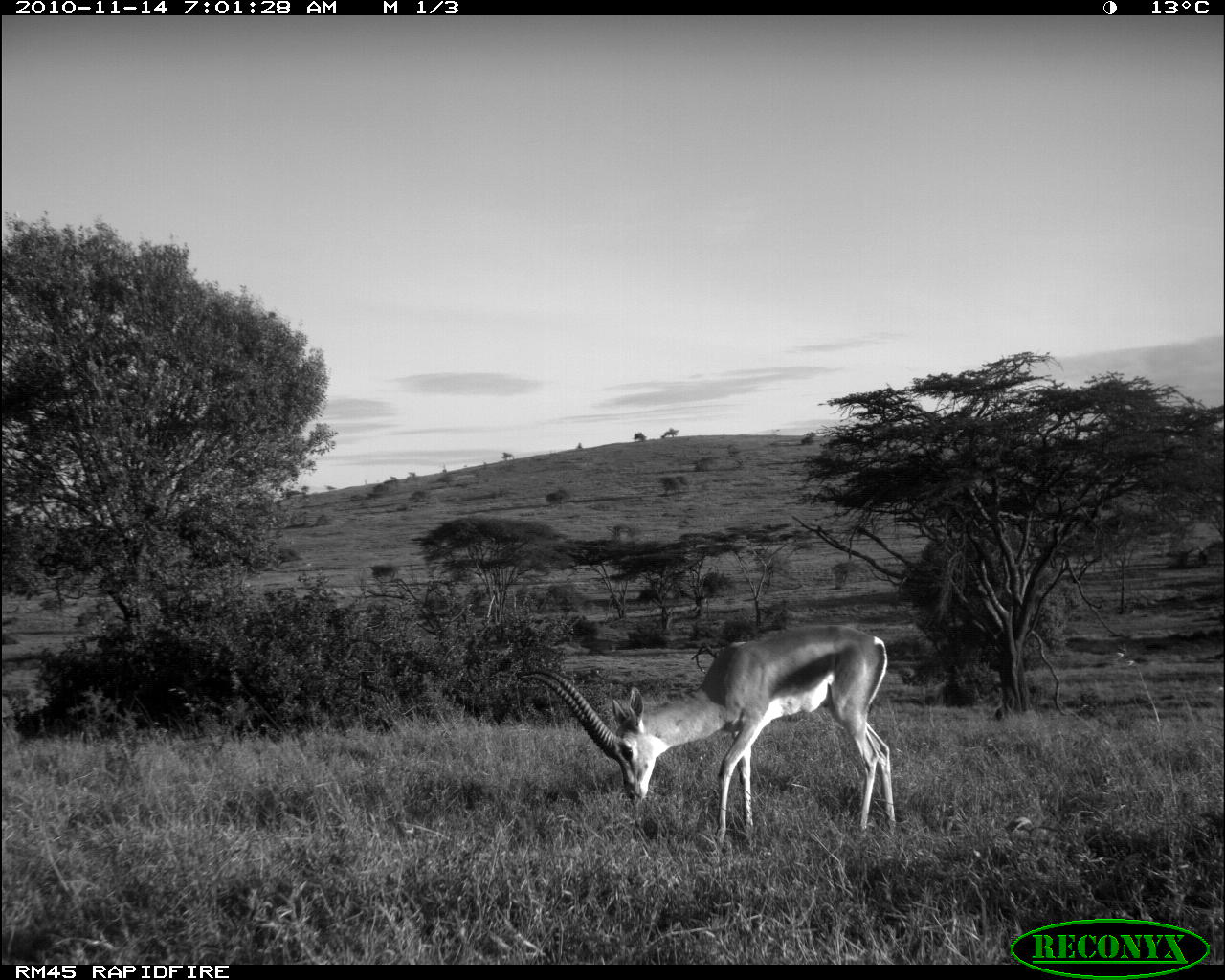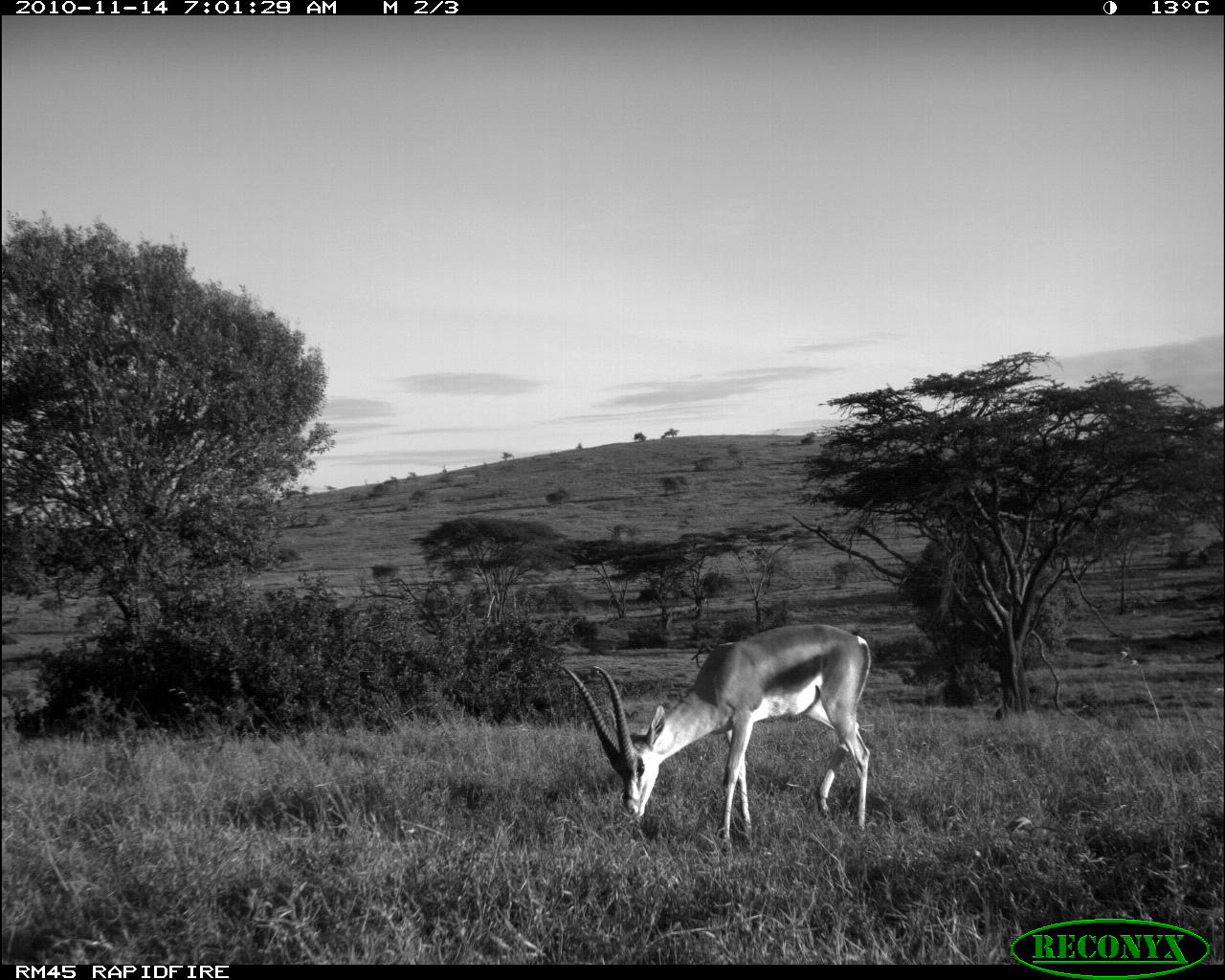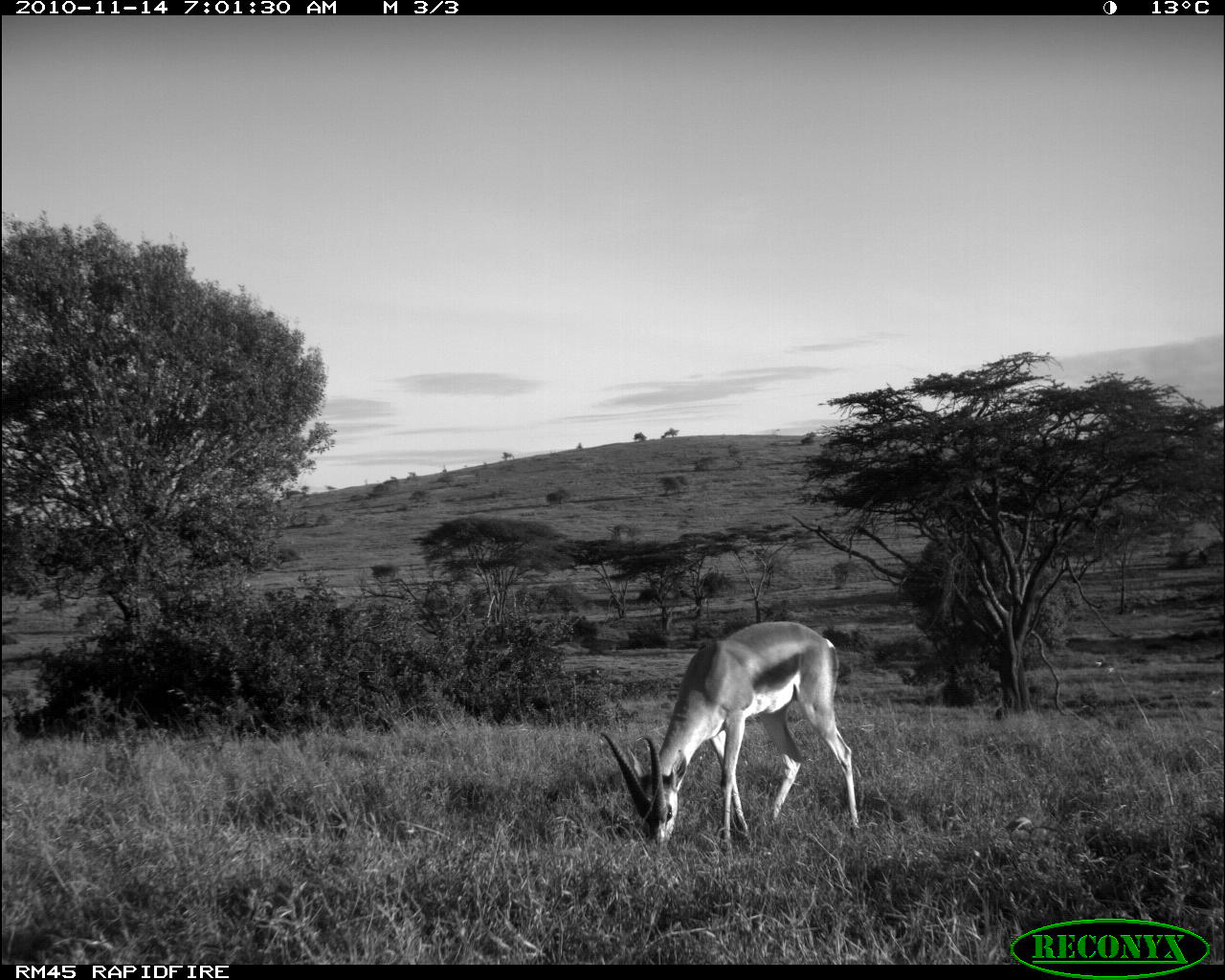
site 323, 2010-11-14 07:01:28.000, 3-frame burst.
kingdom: Animalia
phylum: Chordata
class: Mammalia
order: Artiodactyla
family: Bovidae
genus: Nanger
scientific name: Nanger granti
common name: grant's gazelle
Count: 1.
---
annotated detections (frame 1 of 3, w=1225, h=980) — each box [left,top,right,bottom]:
nanger granti: [517,625,897,845]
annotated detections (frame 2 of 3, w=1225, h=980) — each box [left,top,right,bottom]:
nanger granti: [554,624,871,857]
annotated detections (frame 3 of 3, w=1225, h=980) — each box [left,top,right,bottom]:
nanger granti: [600,620,860,855]